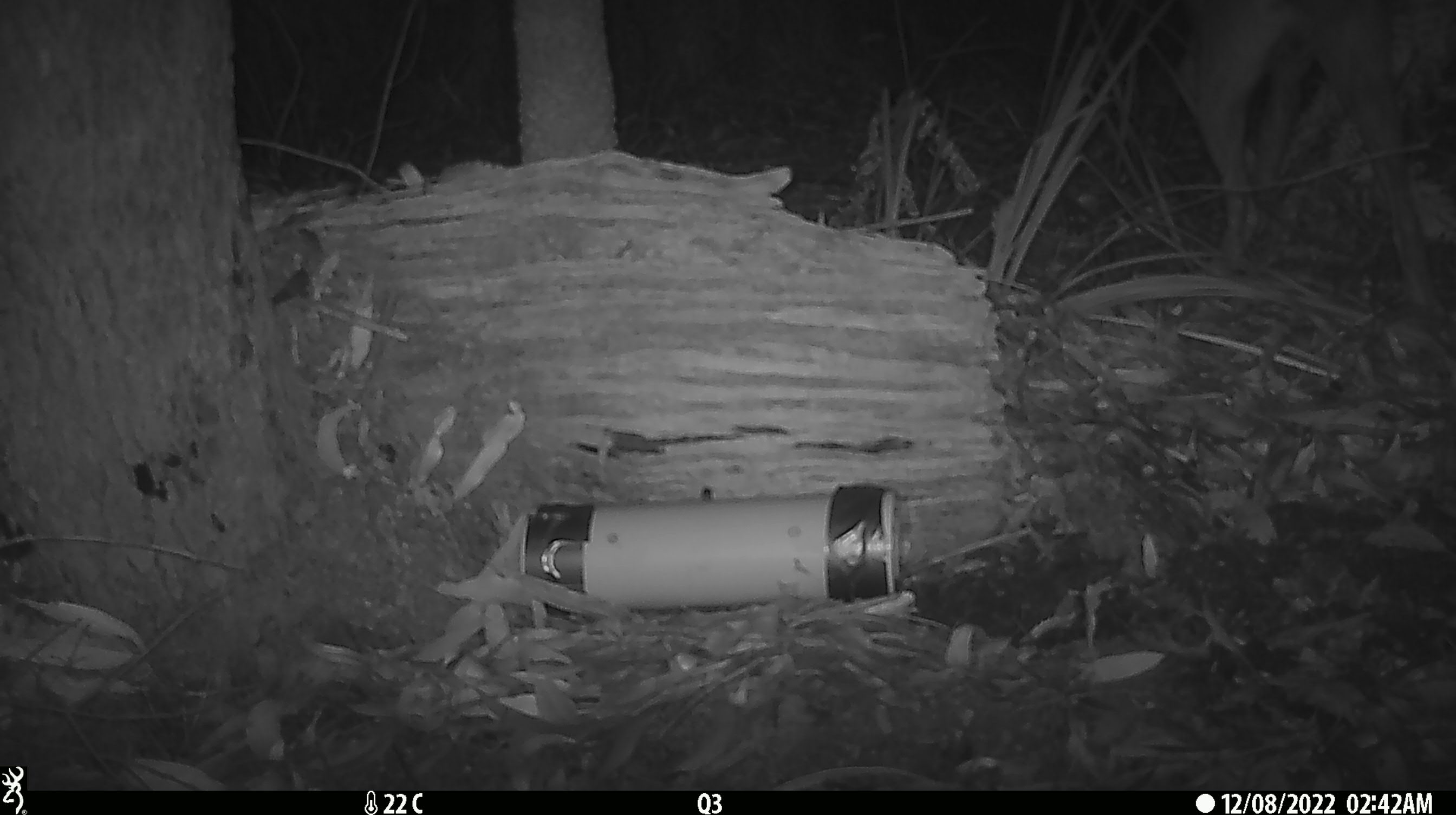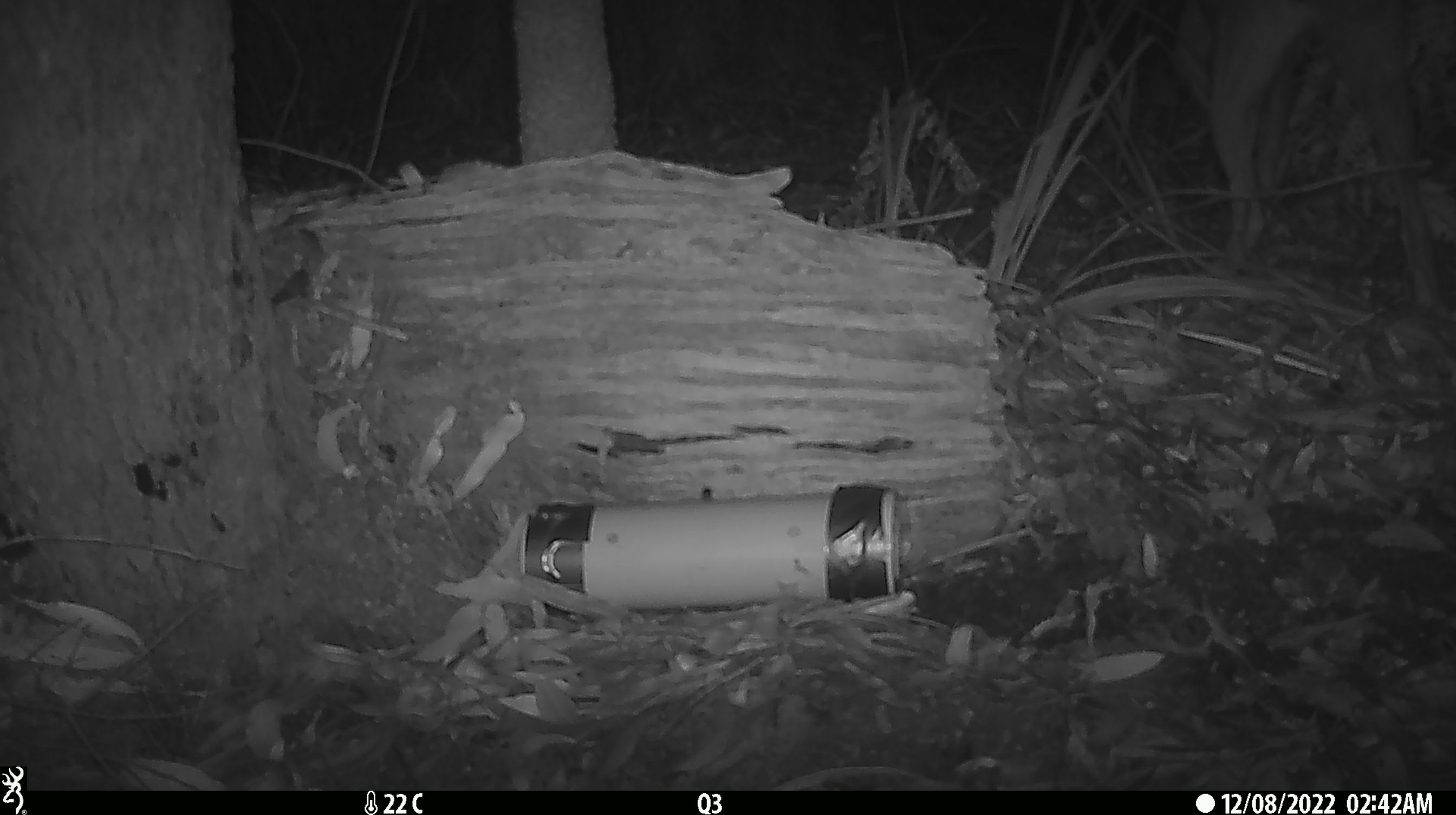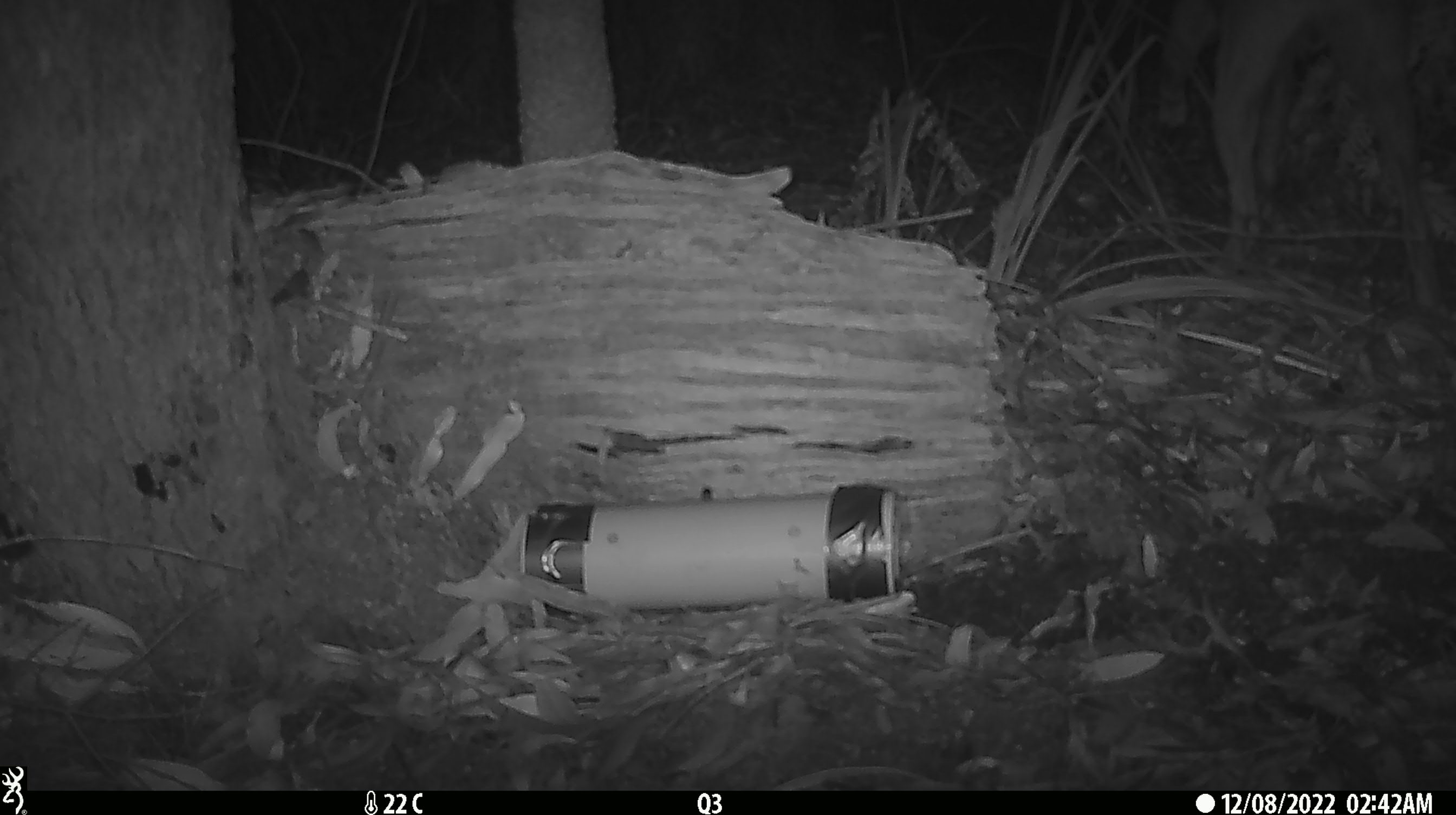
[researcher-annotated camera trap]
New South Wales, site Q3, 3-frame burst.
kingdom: Animalia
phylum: Chordata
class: Mammalia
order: Carnivora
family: Canidae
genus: Canis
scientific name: Canis familiaris dingo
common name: dingo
Dingo (Canis familiaris dingo).